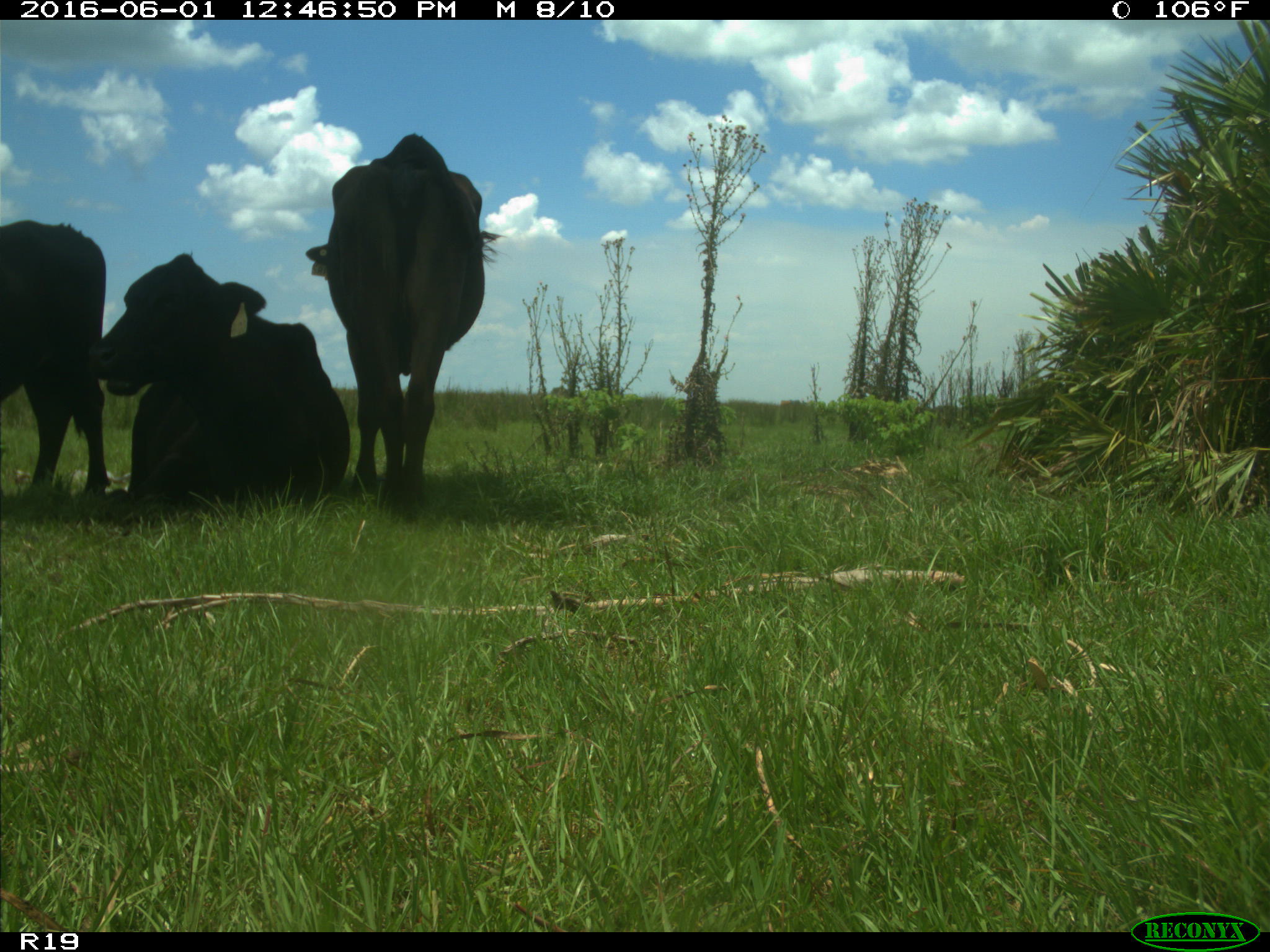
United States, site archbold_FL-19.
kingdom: Animalia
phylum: Chordata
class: Mammalia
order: Artiodactyla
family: Bovidae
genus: Bos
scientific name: Bos taurus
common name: domestic cow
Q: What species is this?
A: Bos taurus (domestic cow).